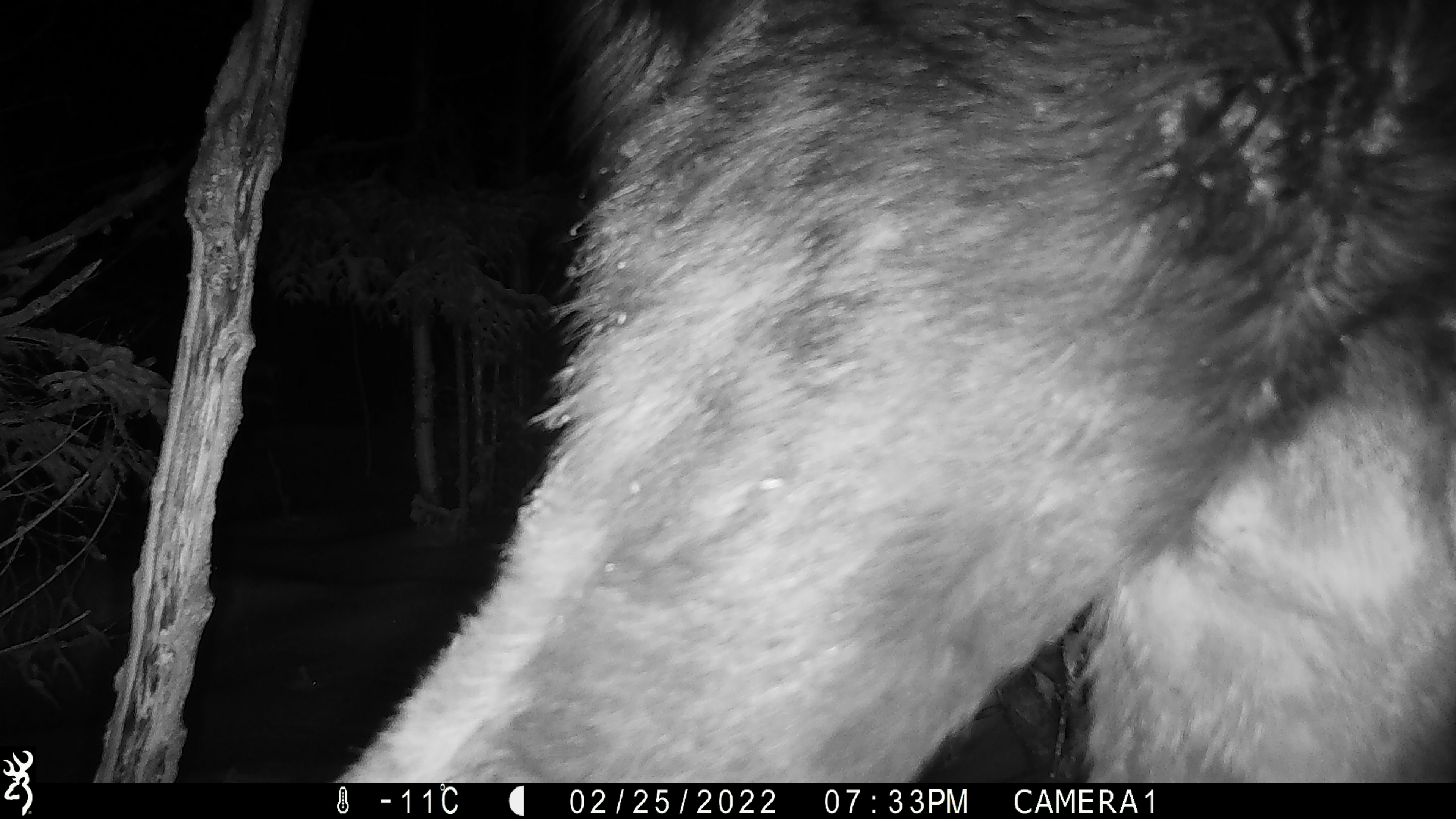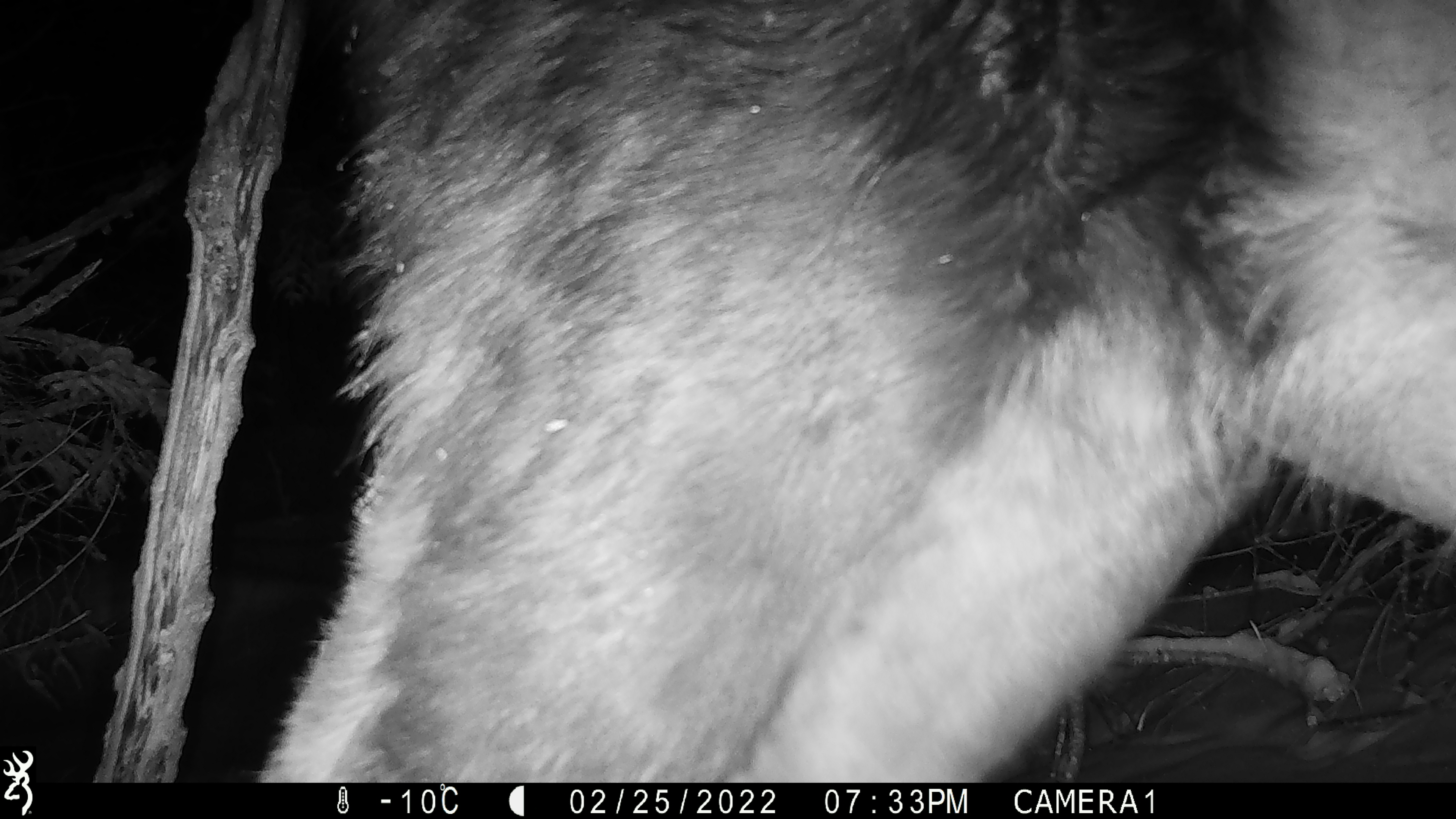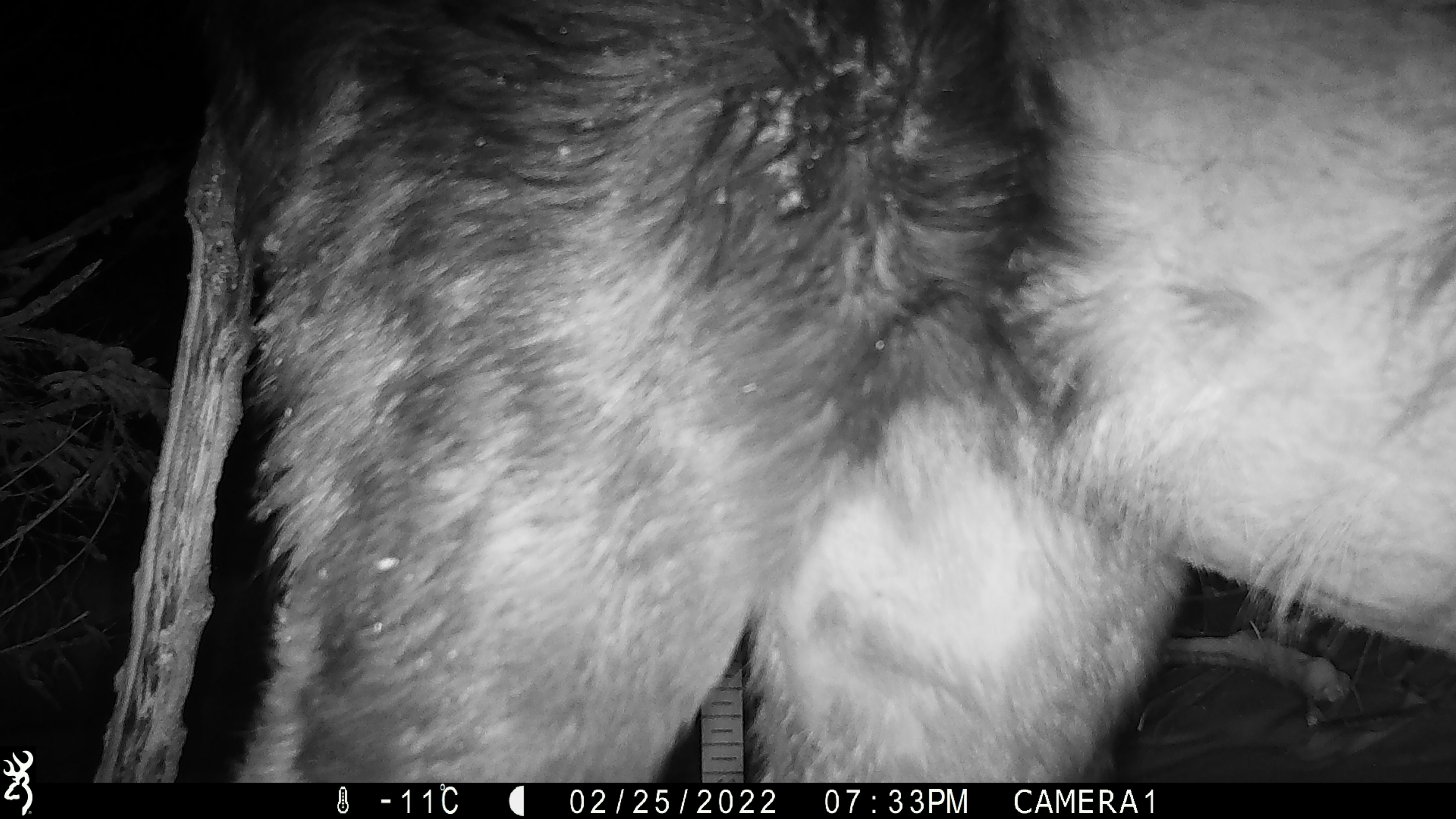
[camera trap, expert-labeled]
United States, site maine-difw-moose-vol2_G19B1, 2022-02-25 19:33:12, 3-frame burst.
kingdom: Animalia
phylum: Chordata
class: Mammalia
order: Artiodactyla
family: Cervidae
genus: Alces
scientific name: Alces alces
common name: moose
Moose (Alces alces).